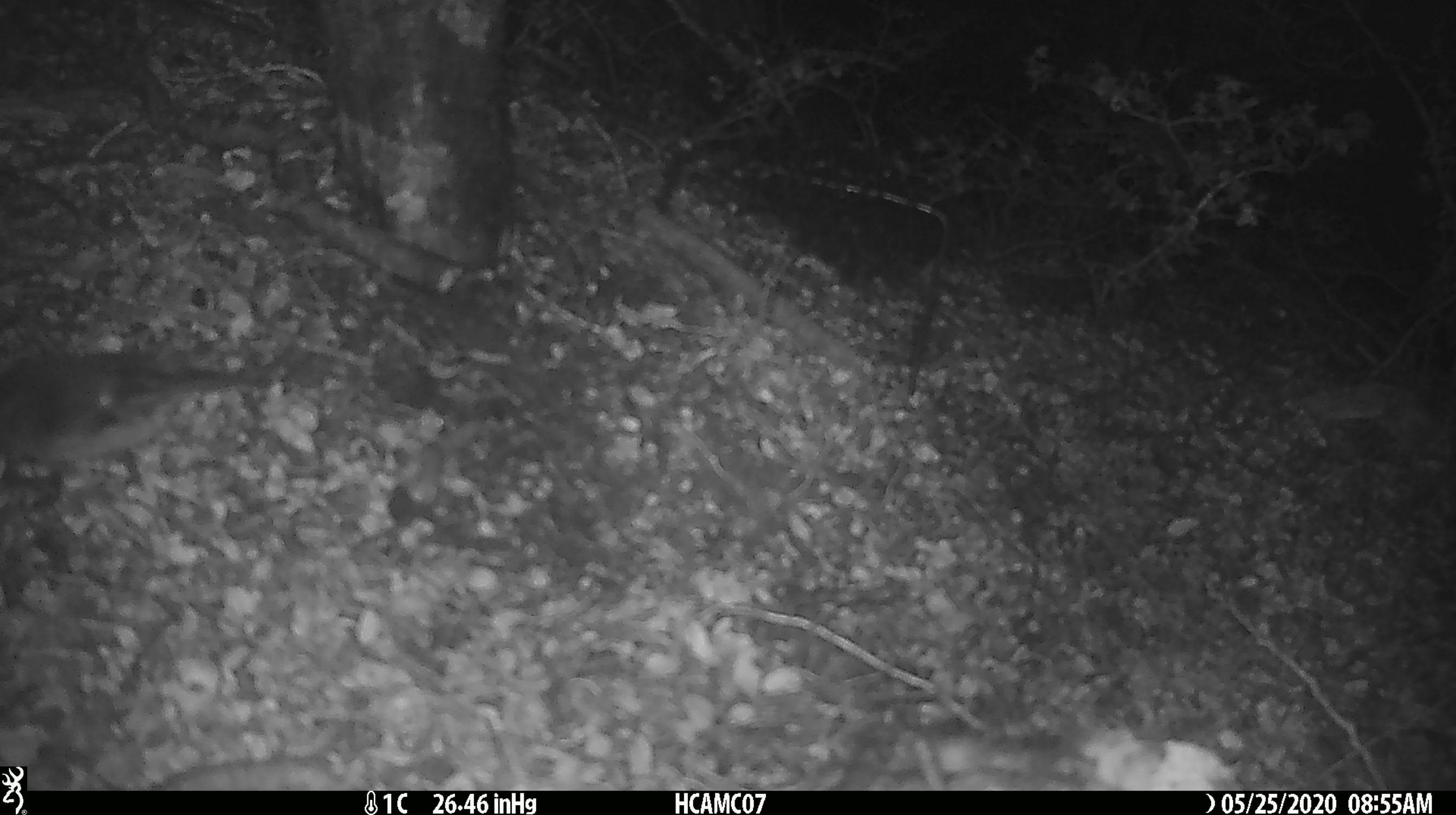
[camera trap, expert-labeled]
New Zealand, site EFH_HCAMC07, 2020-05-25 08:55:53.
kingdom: Animalia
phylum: Chordata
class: Aves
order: Passeriformes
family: Petroicidae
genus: Petroica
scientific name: Petroica macrocephala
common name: tomtit